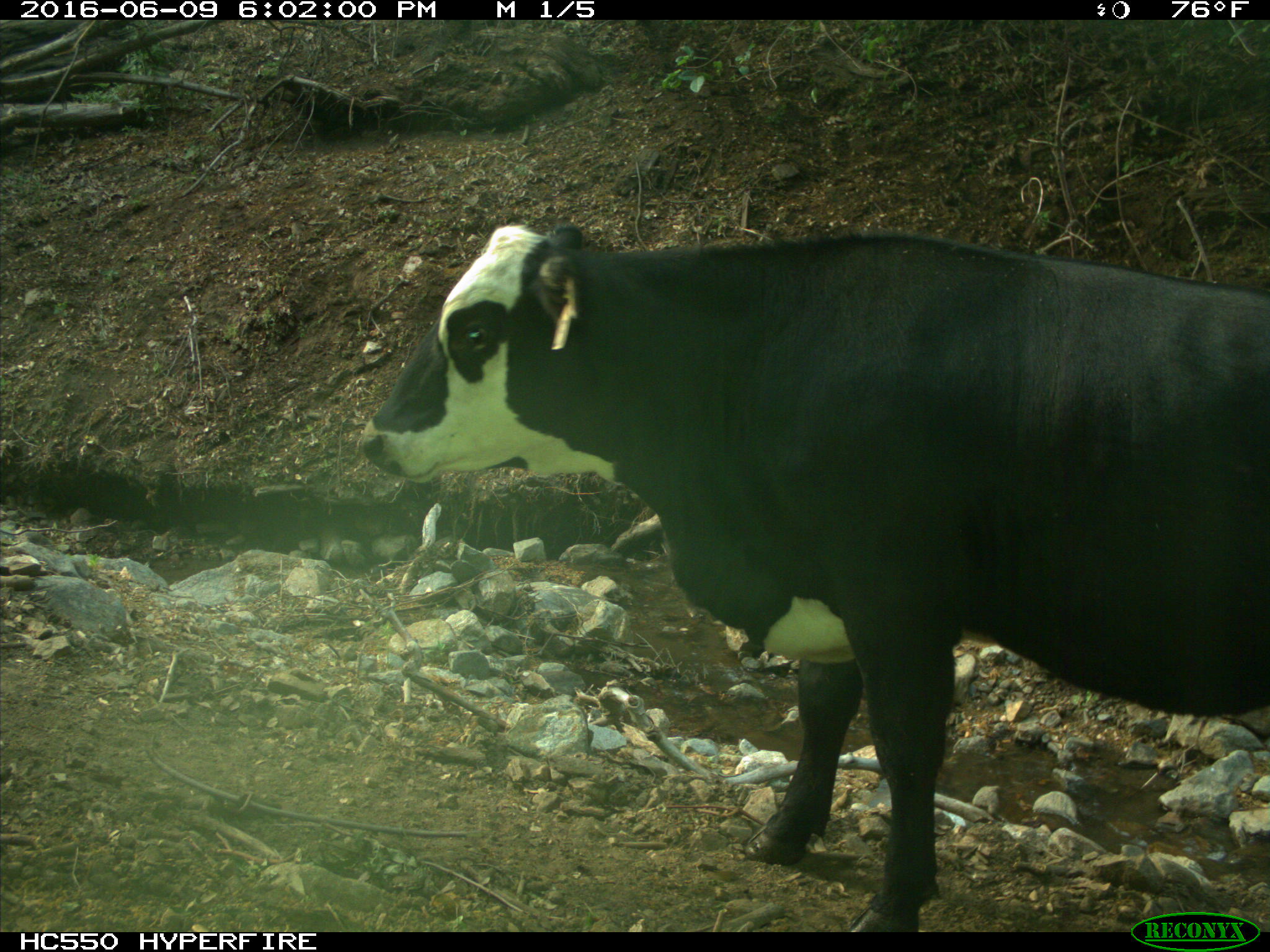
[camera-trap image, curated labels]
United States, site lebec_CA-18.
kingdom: Animalia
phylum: Chordata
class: Mammalia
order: Artiodactyla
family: Bovidae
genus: Bos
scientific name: Bos taurus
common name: domestic cow